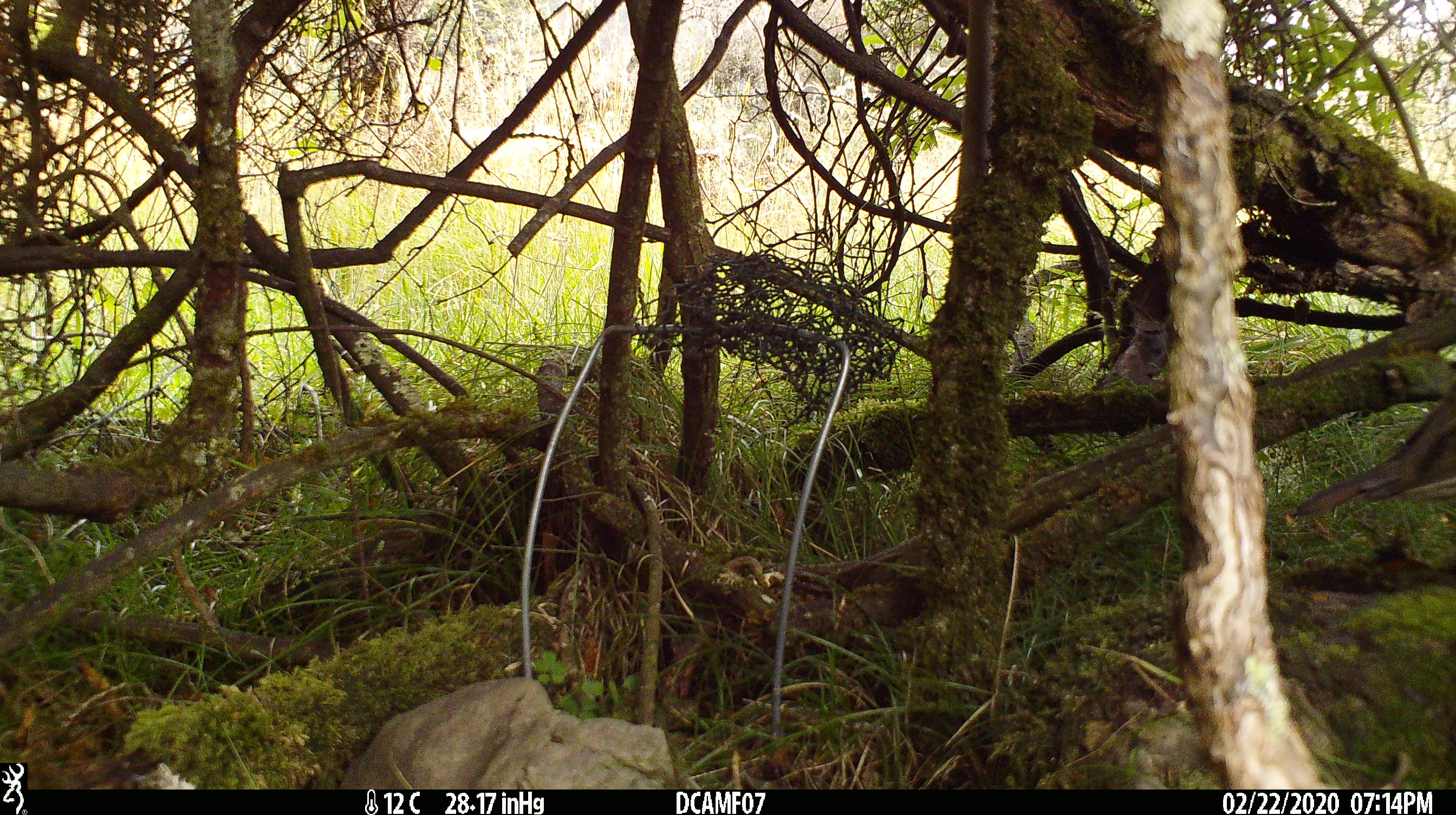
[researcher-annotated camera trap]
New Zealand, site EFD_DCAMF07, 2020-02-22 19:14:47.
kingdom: Animalia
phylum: Chordata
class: Aves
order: Passeriformes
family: Turdidae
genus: Turdus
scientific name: Turdus philomelos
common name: song thrush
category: thrush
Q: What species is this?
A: Thrush (song thrush) (Turdus philomelos).